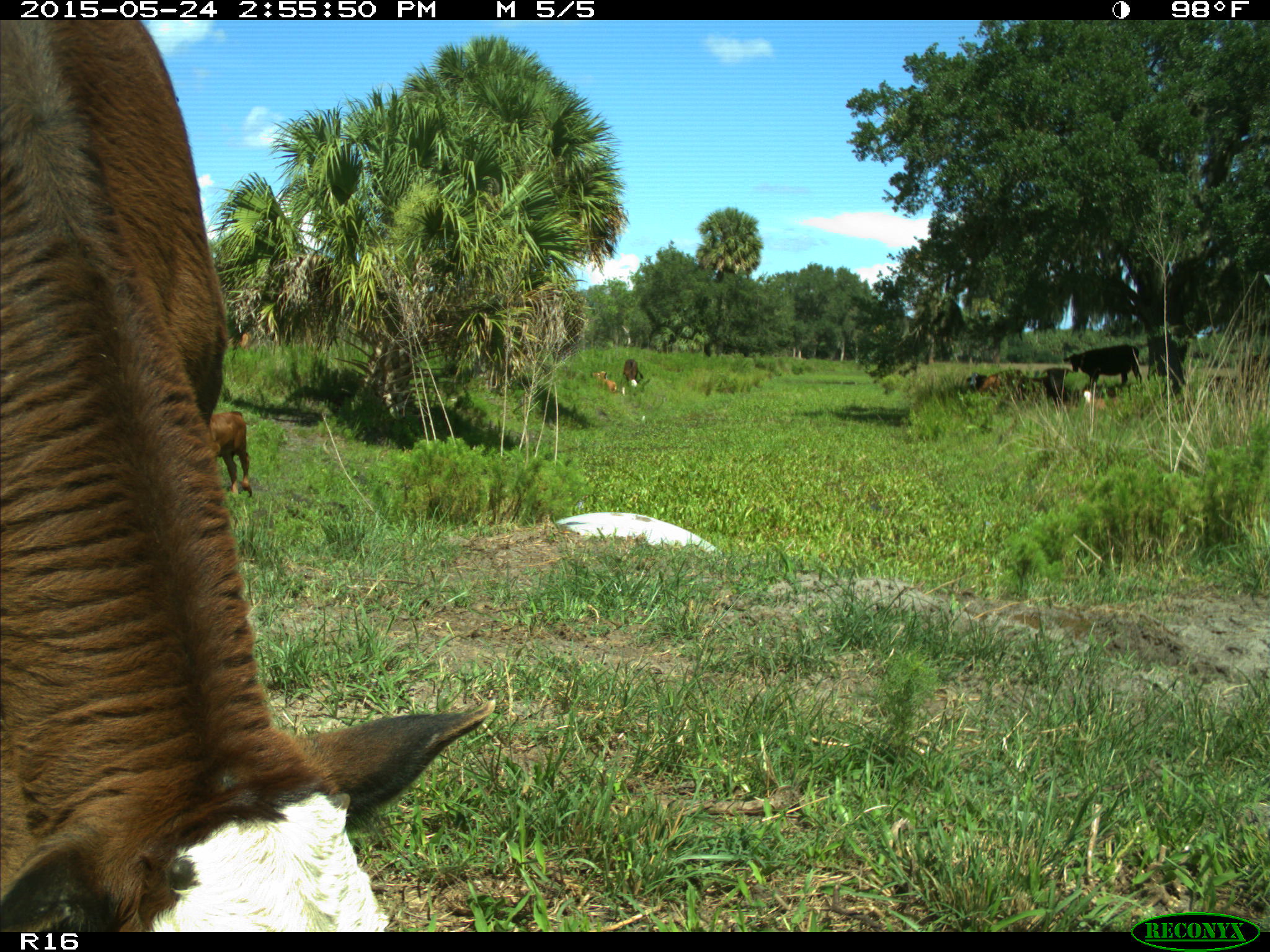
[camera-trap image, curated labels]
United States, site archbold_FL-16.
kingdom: Animalia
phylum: Chordata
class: Mammalia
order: Artiodactyla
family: Bovidae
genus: Bos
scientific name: Bos taurus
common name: domestic cow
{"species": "Bos taurus (domestic cow)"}